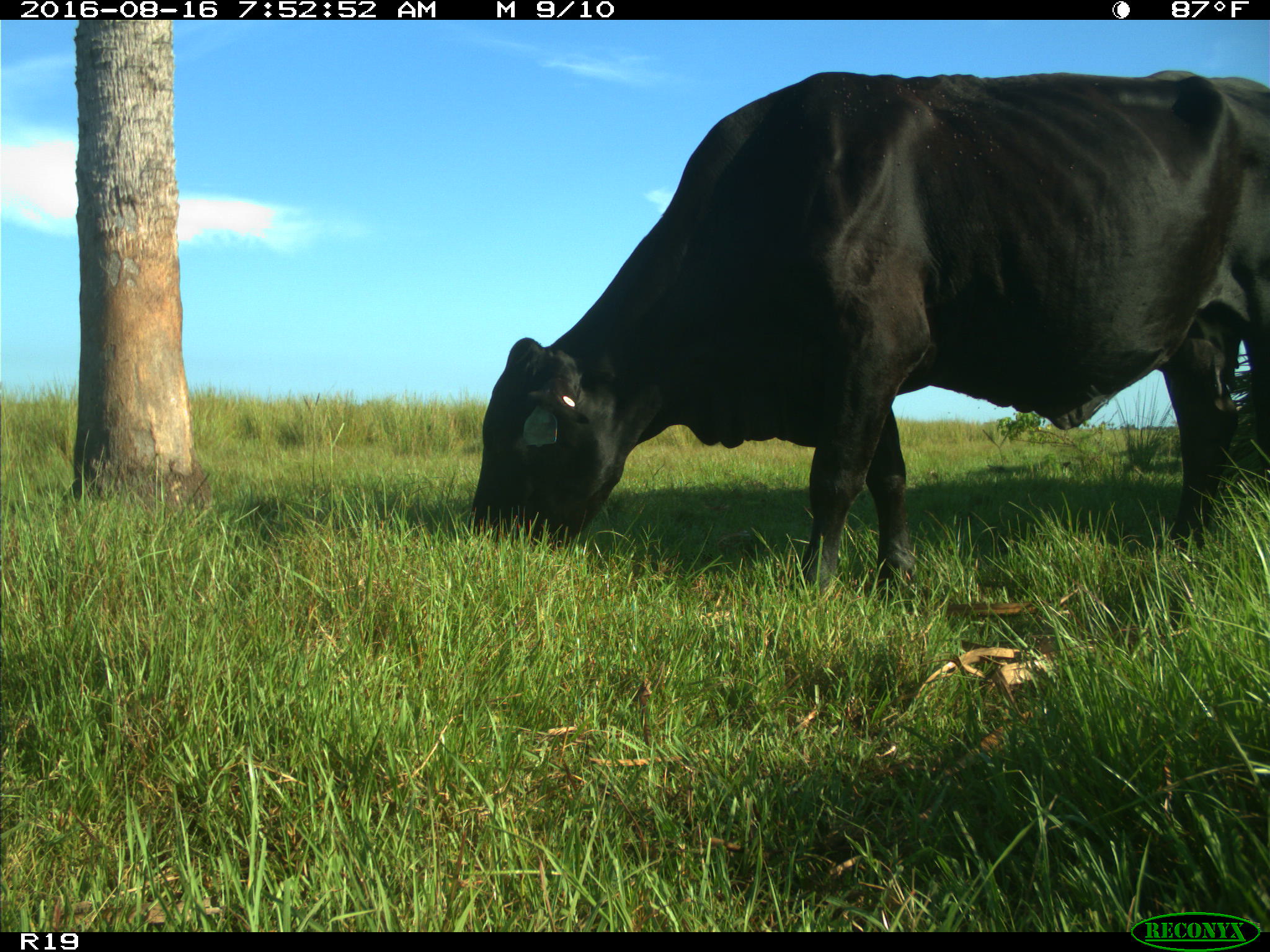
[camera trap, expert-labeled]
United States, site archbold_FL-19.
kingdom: Animalia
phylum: Chordata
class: Mammalia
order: Artiodactyla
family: Bovidae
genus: Bos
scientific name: Bos taurus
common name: domestic cow